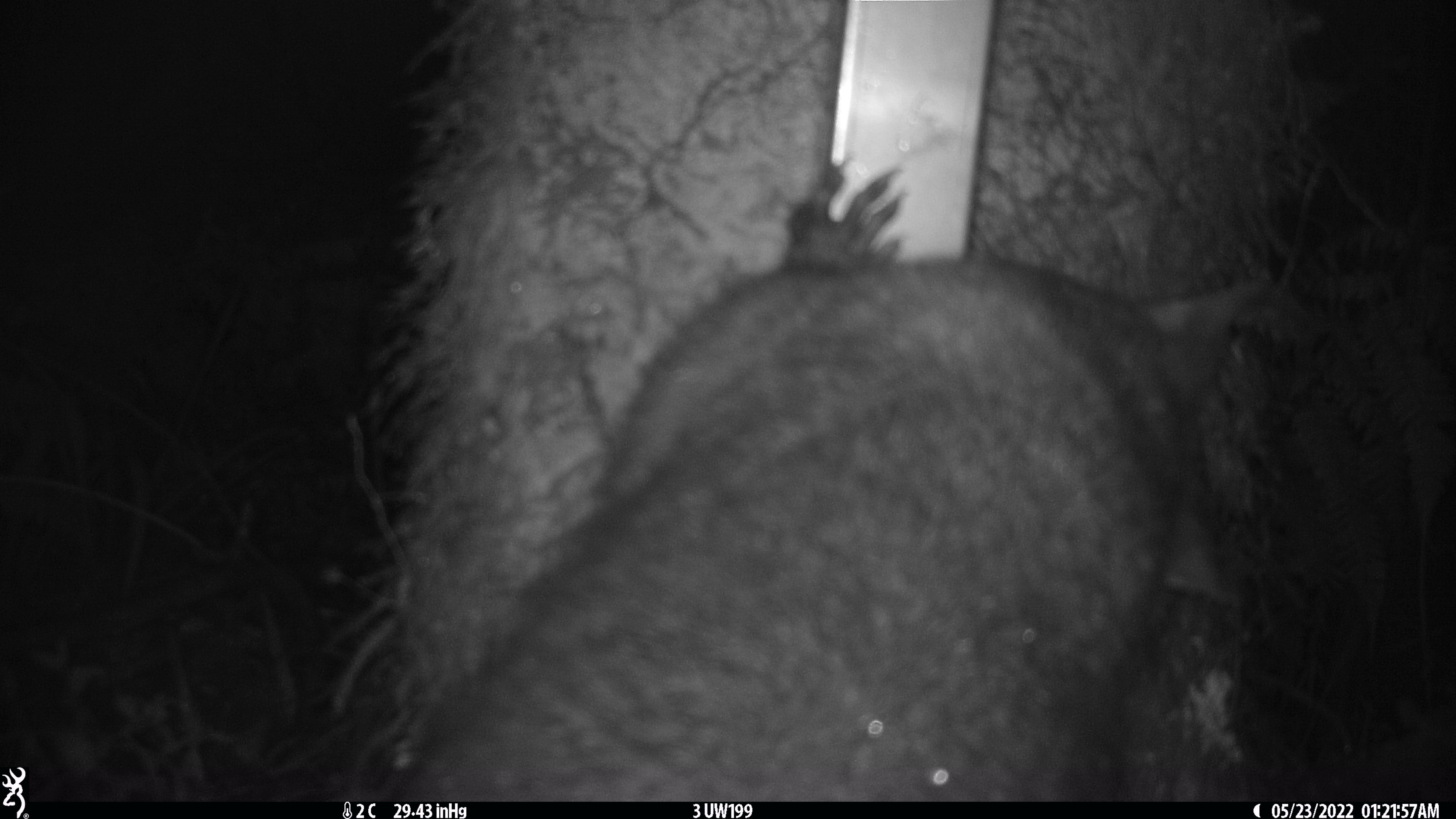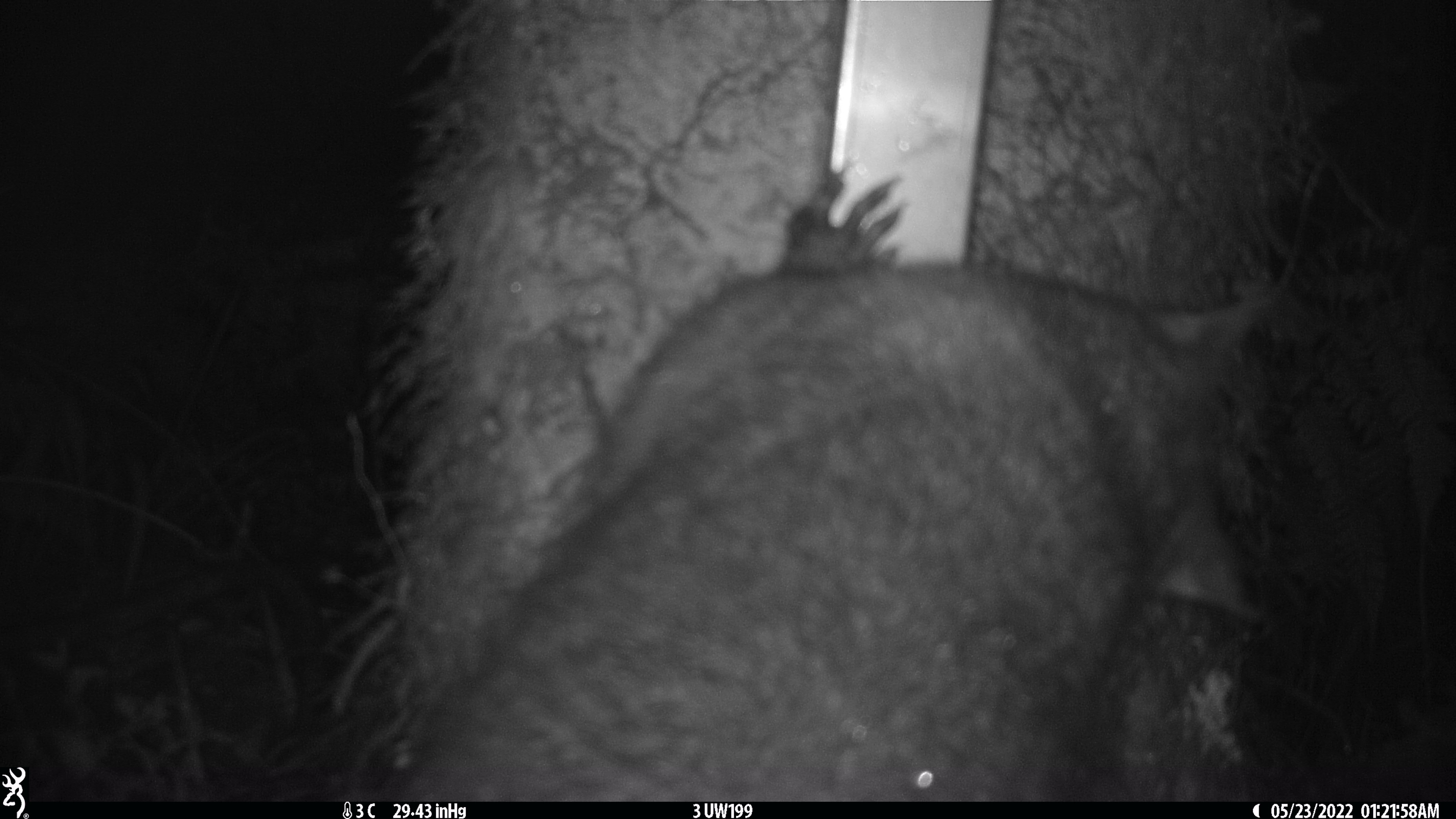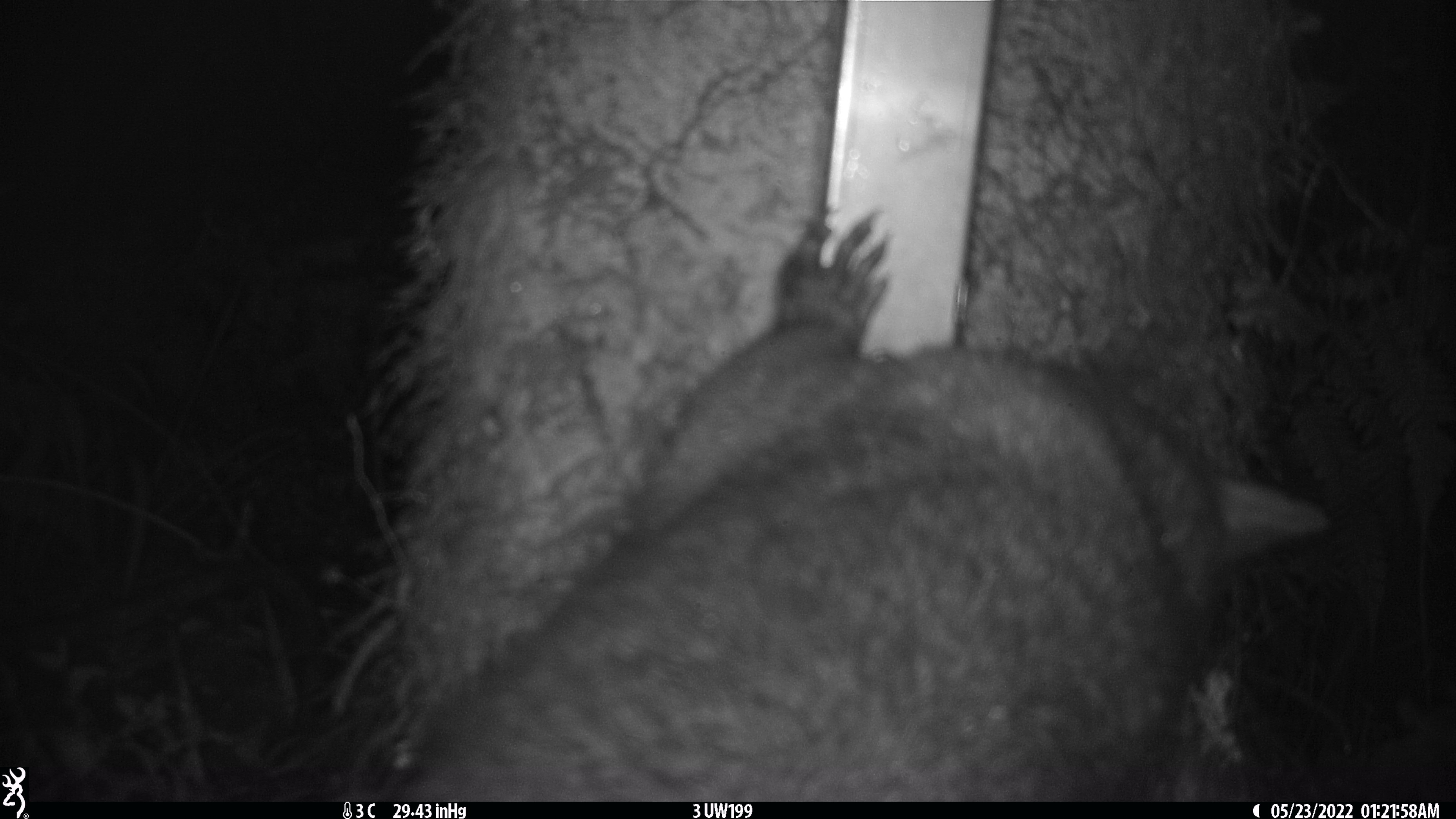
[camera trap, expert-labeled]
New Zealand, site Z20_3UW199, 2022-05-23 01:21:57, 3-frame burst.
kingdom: Animalia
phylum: Chordata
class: Mammalia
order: Diprotodontia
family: Phalangeridae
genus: Trichosurus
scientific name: Trichosurus vulpecula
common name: common brushtail possum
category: possum